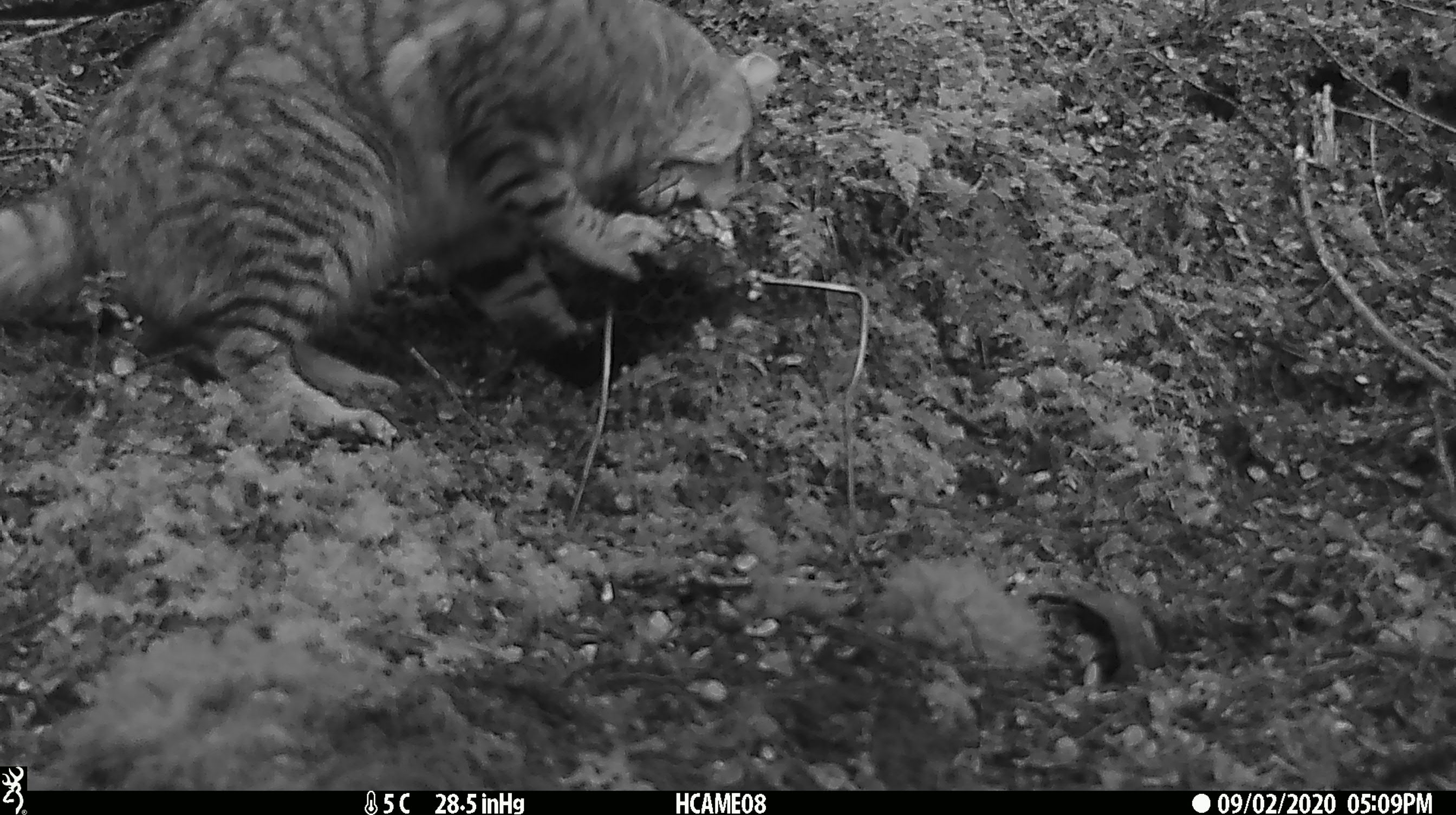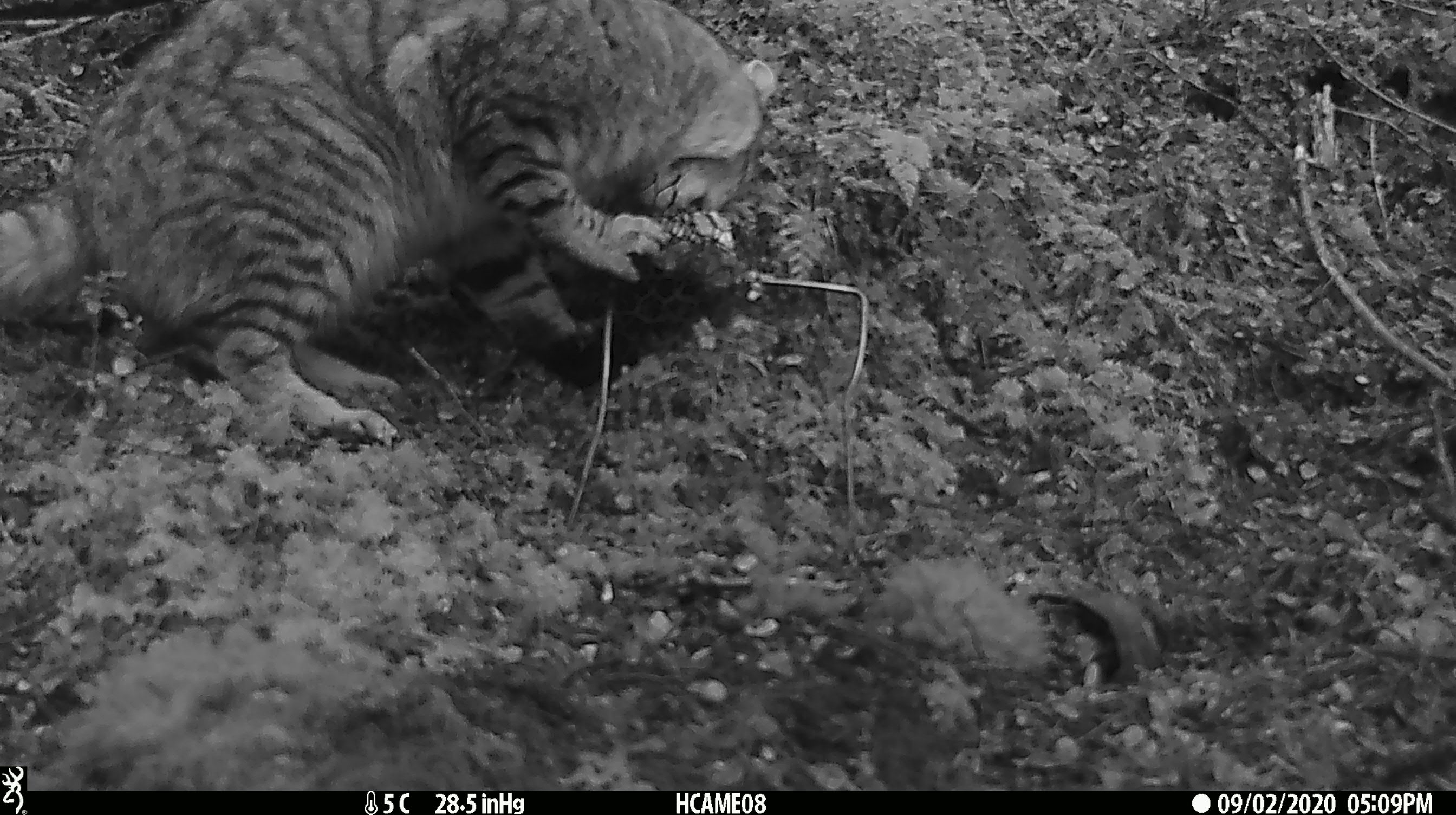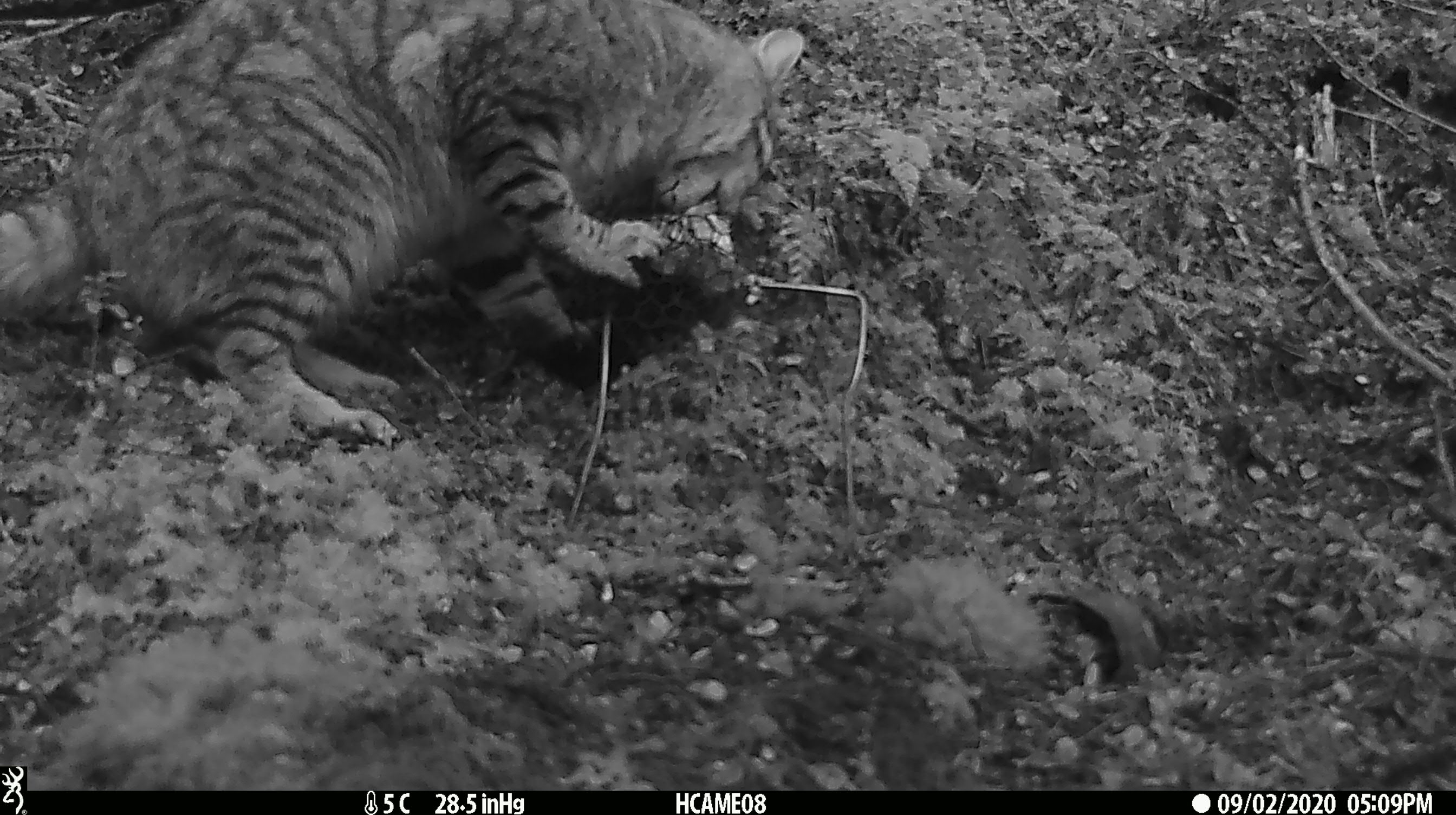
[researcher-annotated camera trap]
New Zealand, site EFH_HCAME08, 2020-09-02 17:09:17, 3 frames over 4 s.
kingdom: Animalia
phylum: Chordata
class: Mammalia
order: Carnivora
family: Felidae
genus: Felis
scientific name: Felis catus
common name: domestic cat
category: cat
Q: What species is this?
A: Cat (domestic cat) (Felis catus).